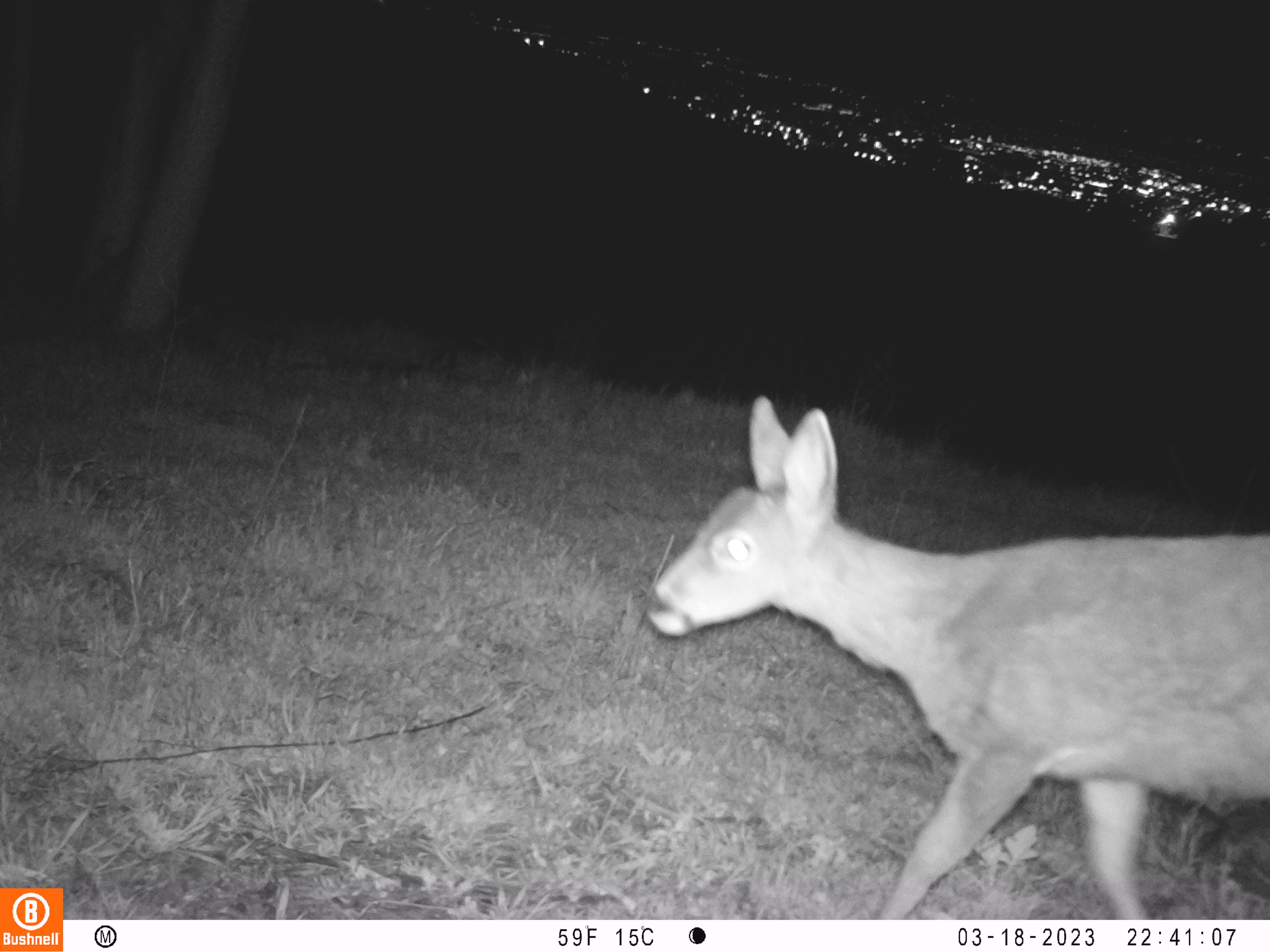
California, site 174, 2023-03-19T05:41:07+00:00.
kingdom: Animalia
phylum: Chordata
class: Mammalia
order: Artiodactyla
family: Cervidae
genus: Odocoileus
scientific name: Odocoileus hemionus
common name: mule deer